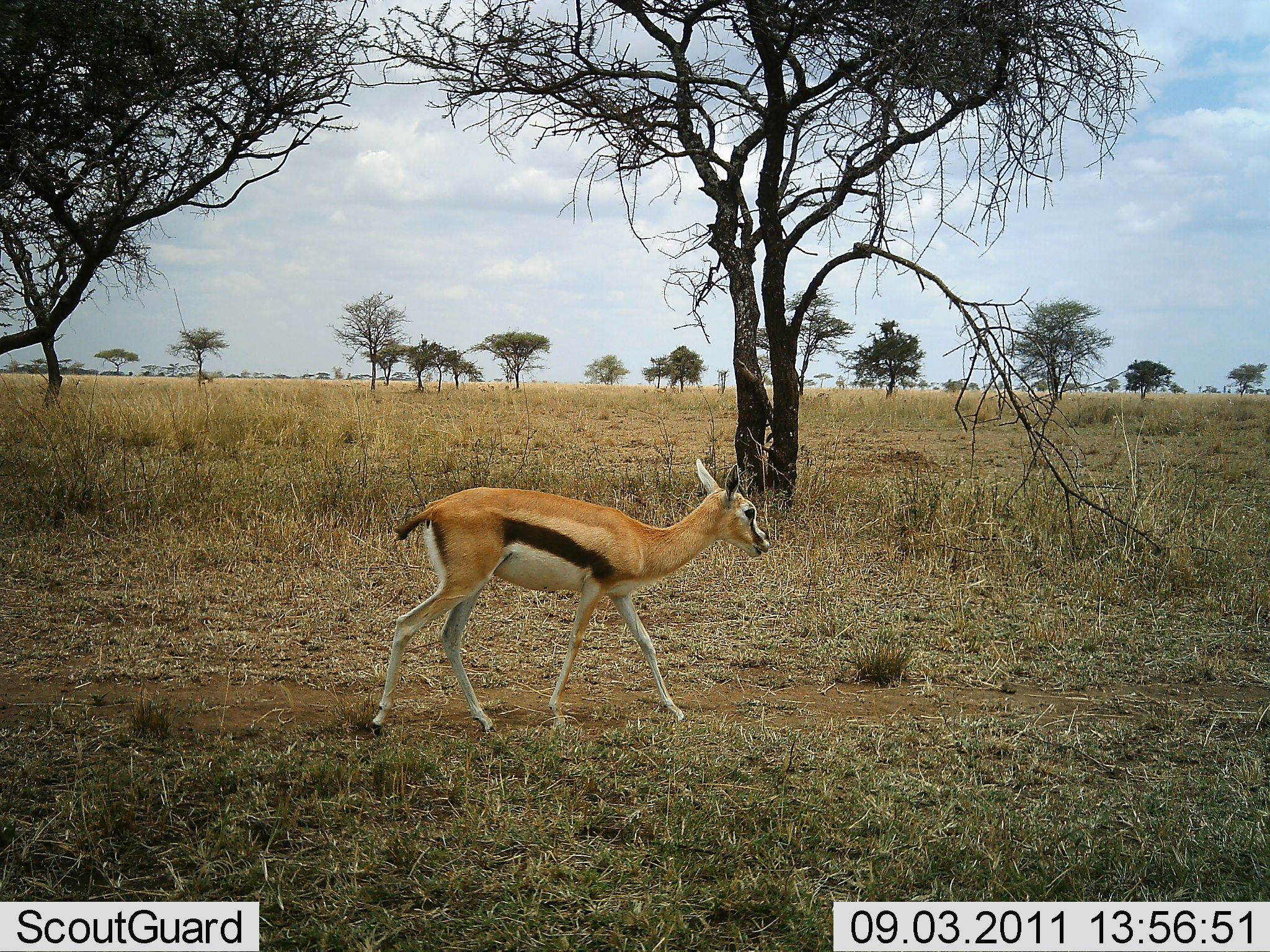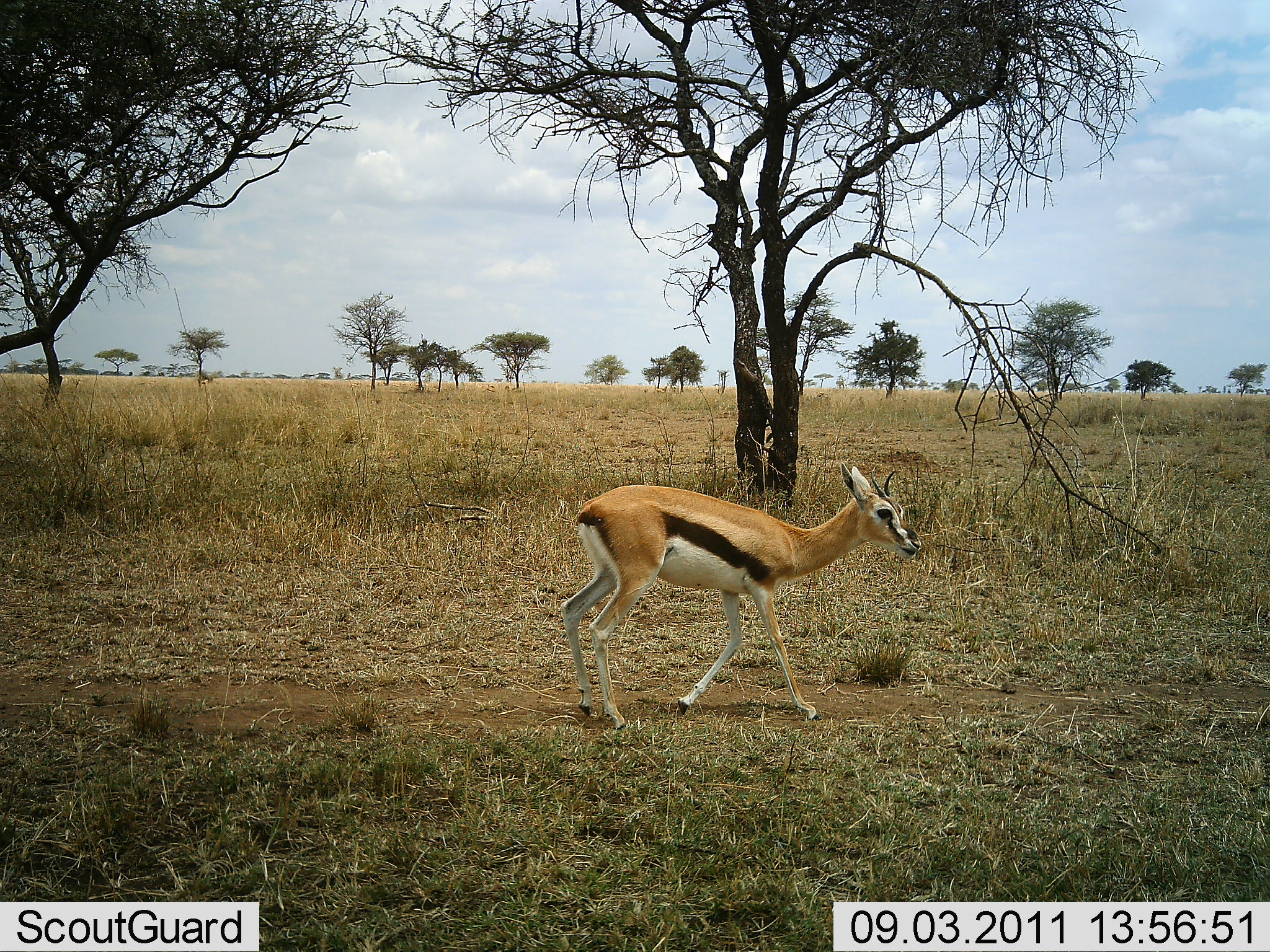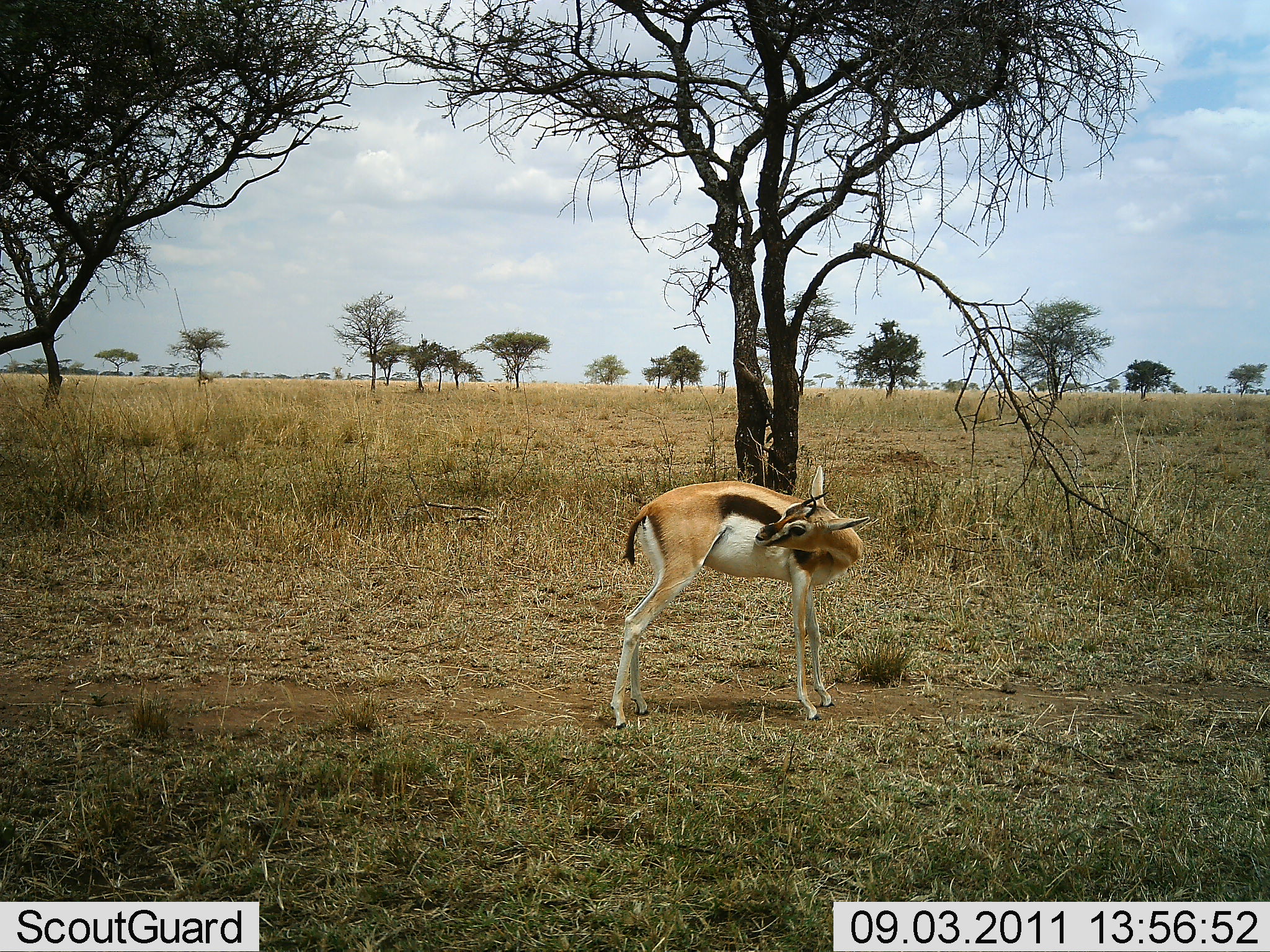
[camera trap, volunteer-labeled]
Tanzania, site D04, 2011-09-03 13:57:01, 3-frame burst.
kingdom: Animalia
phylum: Chordata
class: Mammalia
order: Artiodactyla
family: Bovidae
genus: Eudorcas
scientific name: Eudorcas thomsonii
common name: thomson's gazelle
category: gazellethomsons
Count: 1.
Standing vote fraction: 0%.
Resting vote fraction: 0%.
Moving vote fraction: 90%.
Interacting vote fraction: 20%.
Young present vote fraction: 0%.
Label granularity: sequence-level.